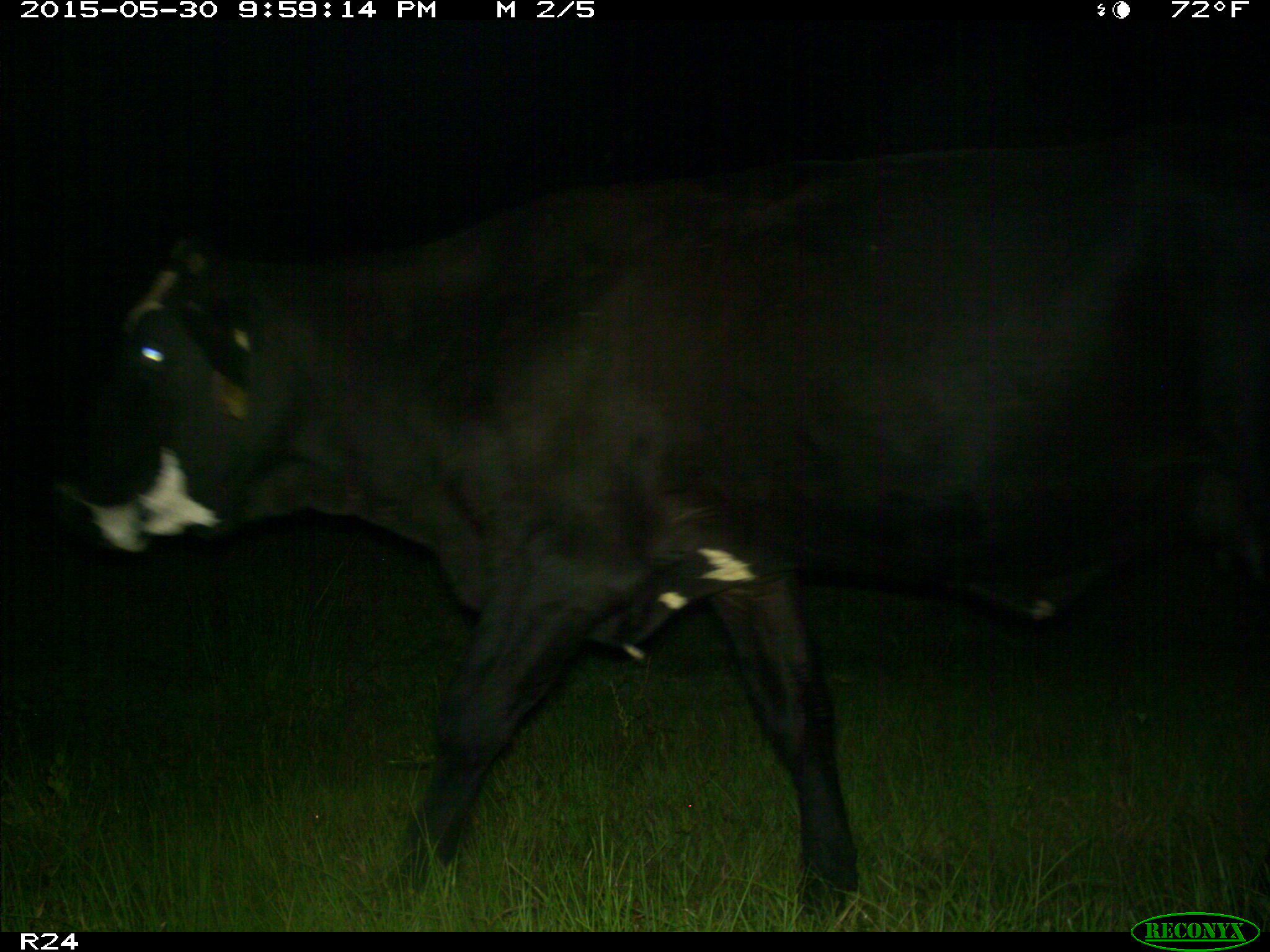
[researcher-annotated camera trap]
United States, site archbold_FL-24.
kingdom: Animalia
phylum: Chordata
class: Mammalia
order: Artiodactyla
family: Bovidae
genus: Bos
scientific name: Bos taurus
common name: domestic cow